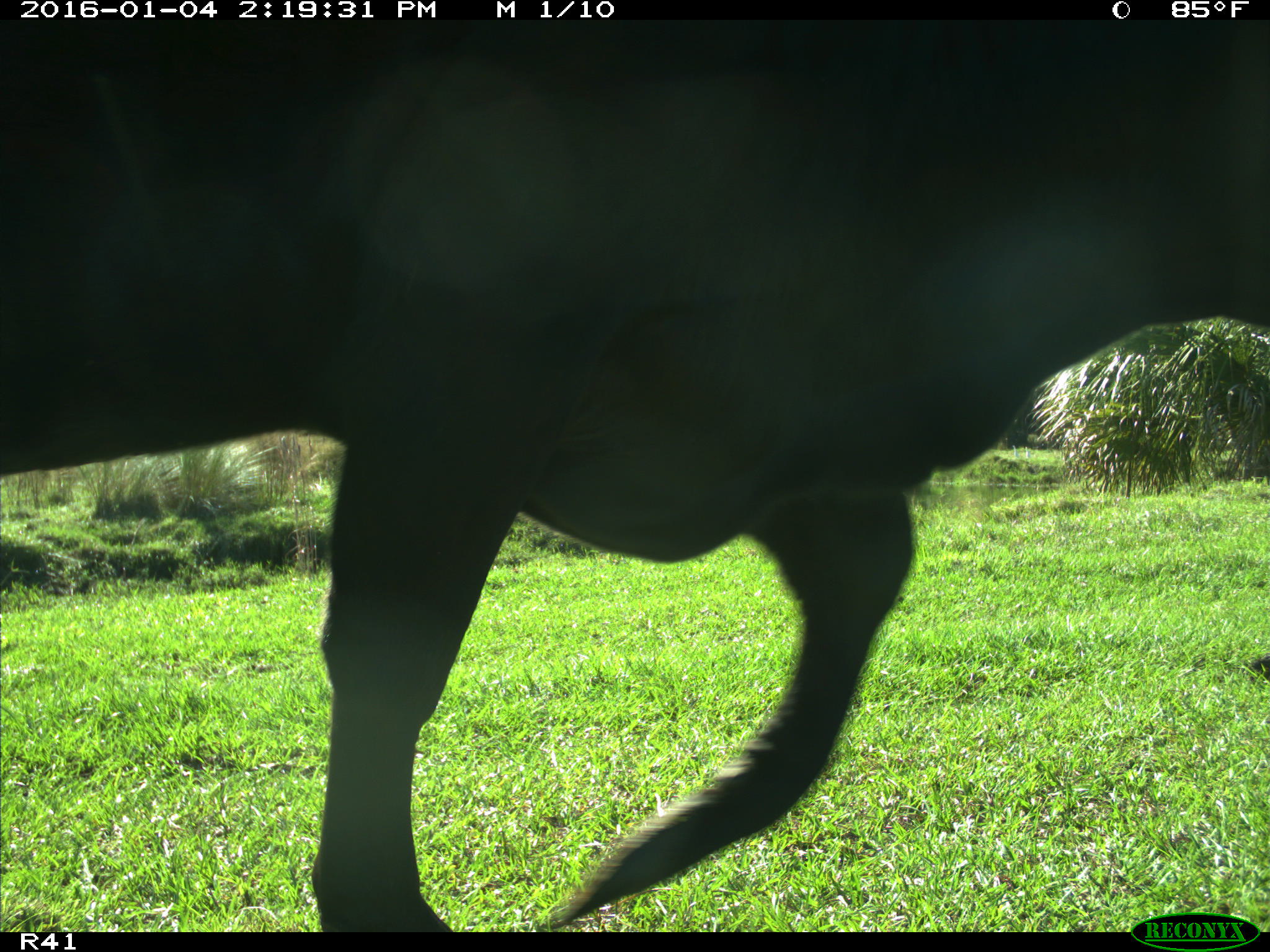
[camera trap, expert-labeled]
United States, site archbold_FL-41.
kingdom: Animalia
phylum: Chordata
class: Mammalia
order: Artiodactyla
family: Bovidae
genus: Bos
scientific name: Bos taurus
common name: domestic cow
Bos taurus (domestic cow).